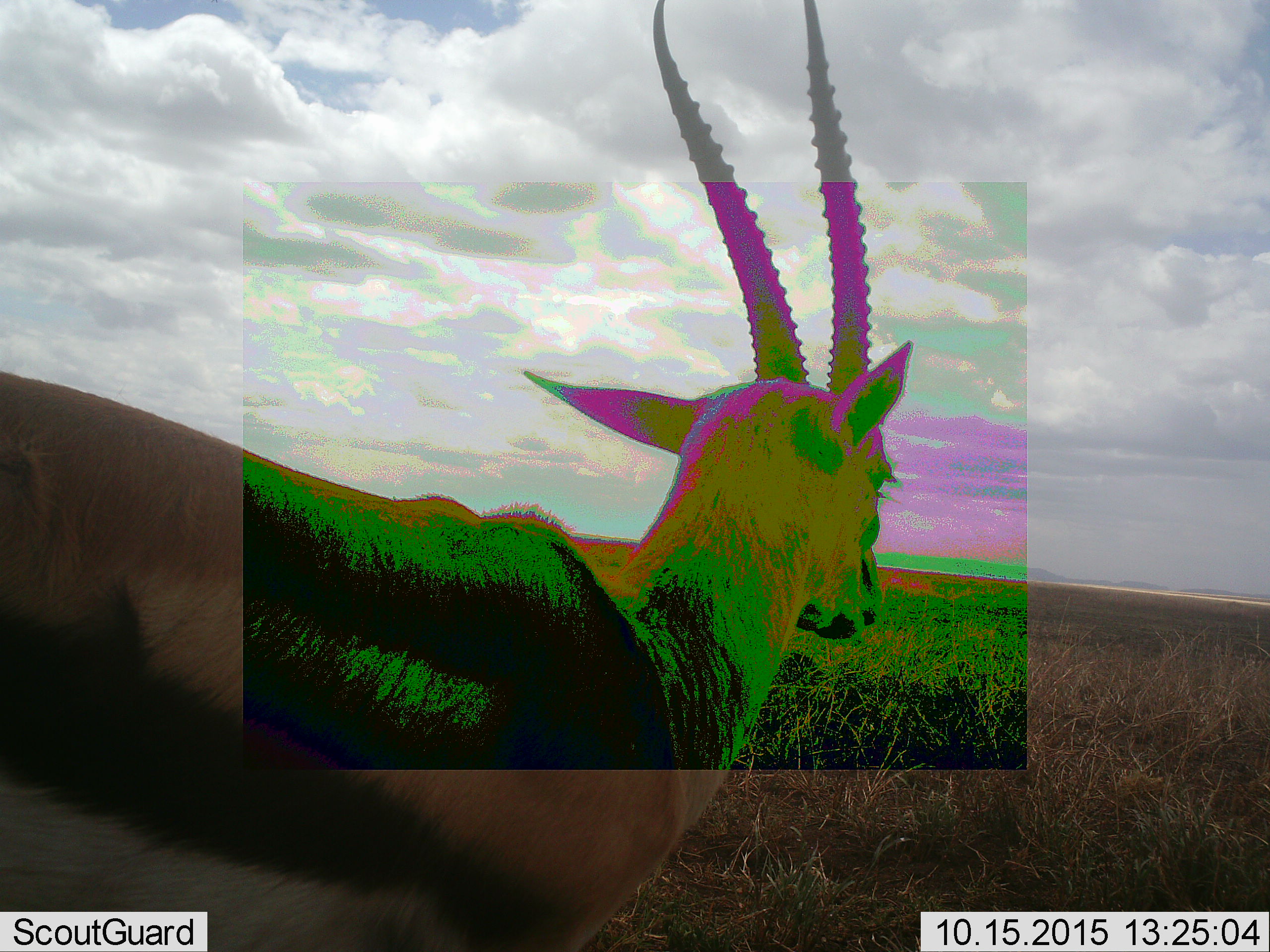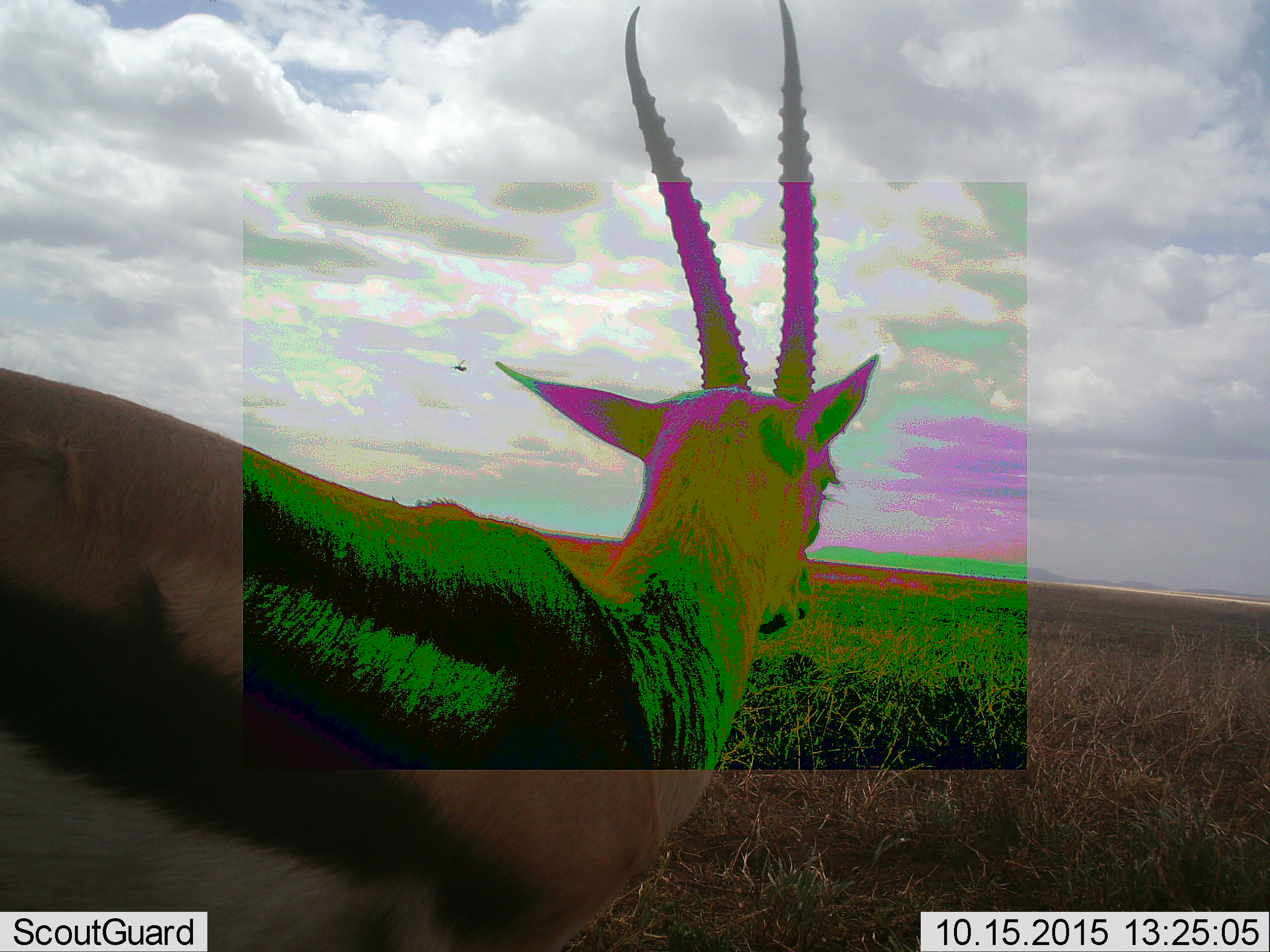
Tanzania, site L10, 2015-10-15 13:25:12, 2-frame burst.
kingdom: Animalia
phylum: Chordata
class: Mammalia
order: Artiodactyla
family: Bovidae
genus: Eudorcas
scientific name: Eudorcas thomsonii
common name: thomson's gazelle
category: gazellethomsons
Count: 1.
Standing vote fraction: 100%.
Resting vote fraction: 0%.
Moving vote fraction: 17%.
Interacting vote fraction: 0%.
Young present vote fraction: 0%.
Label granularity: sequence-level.